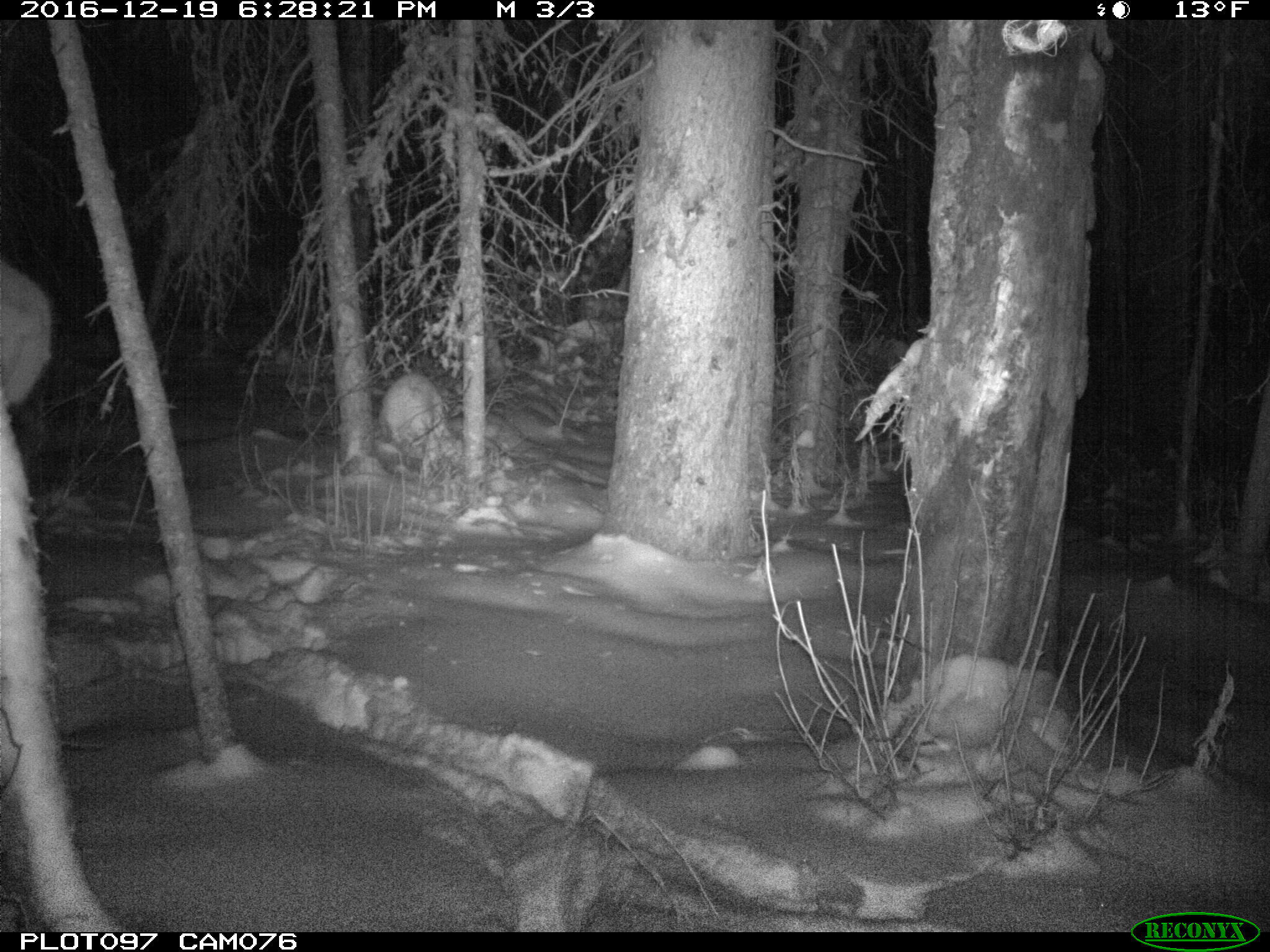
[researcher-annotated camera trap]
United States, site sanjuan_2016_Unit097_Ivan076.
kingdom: Animalia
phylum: Chordata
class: Mammalia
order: Artiodactyla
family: Cervidae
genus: Cervus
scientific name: Cervus elaphus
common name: red deer